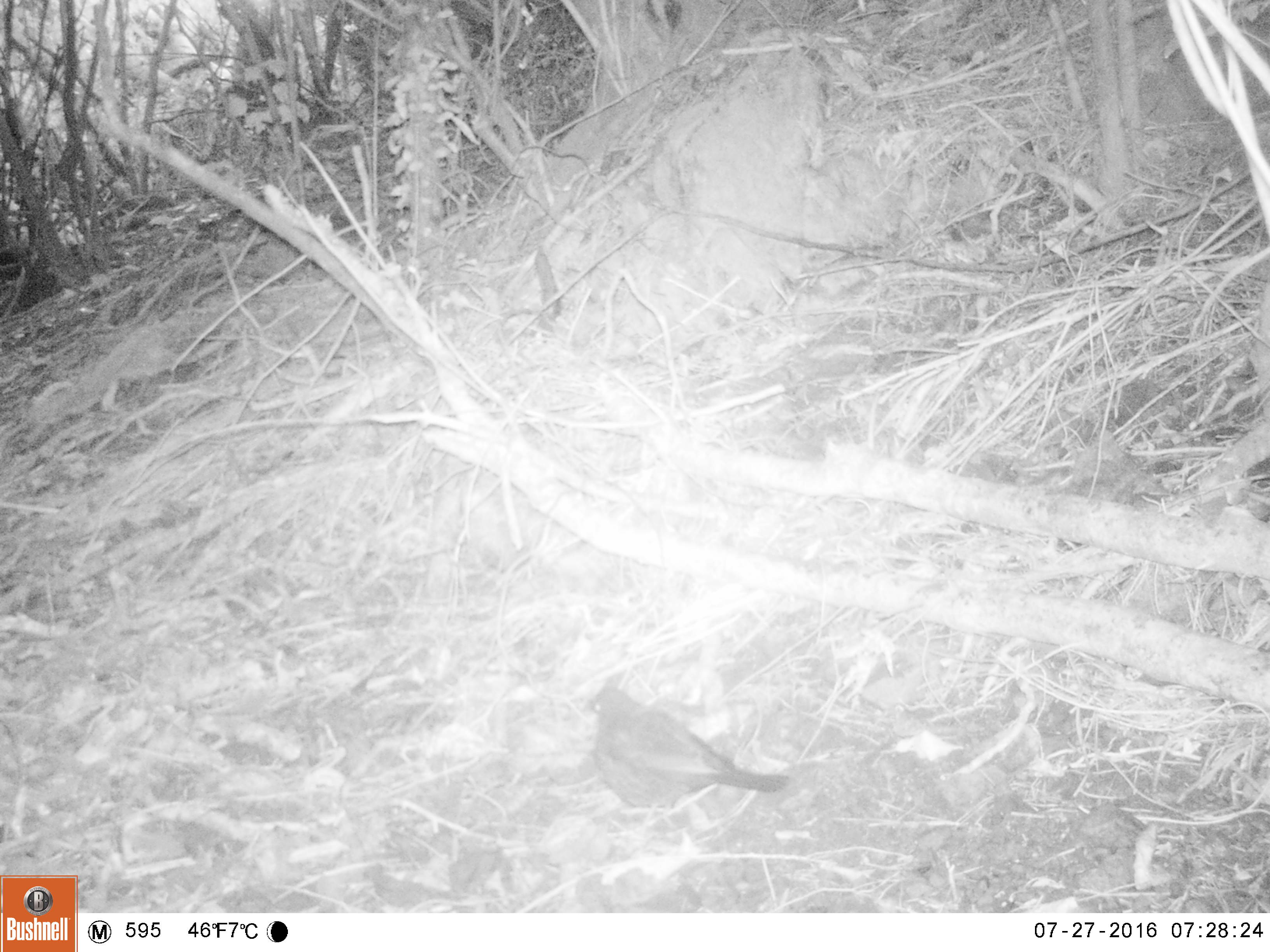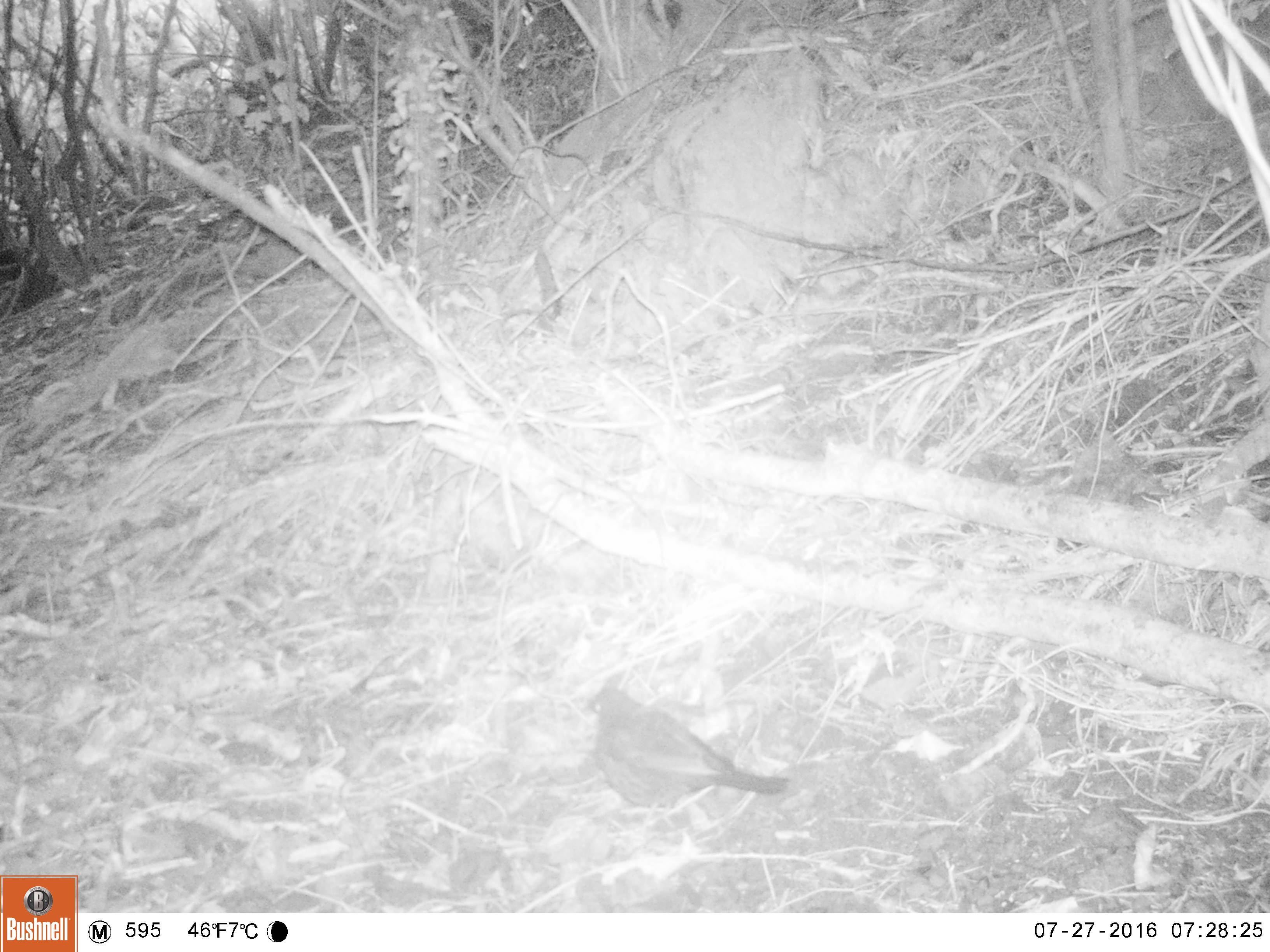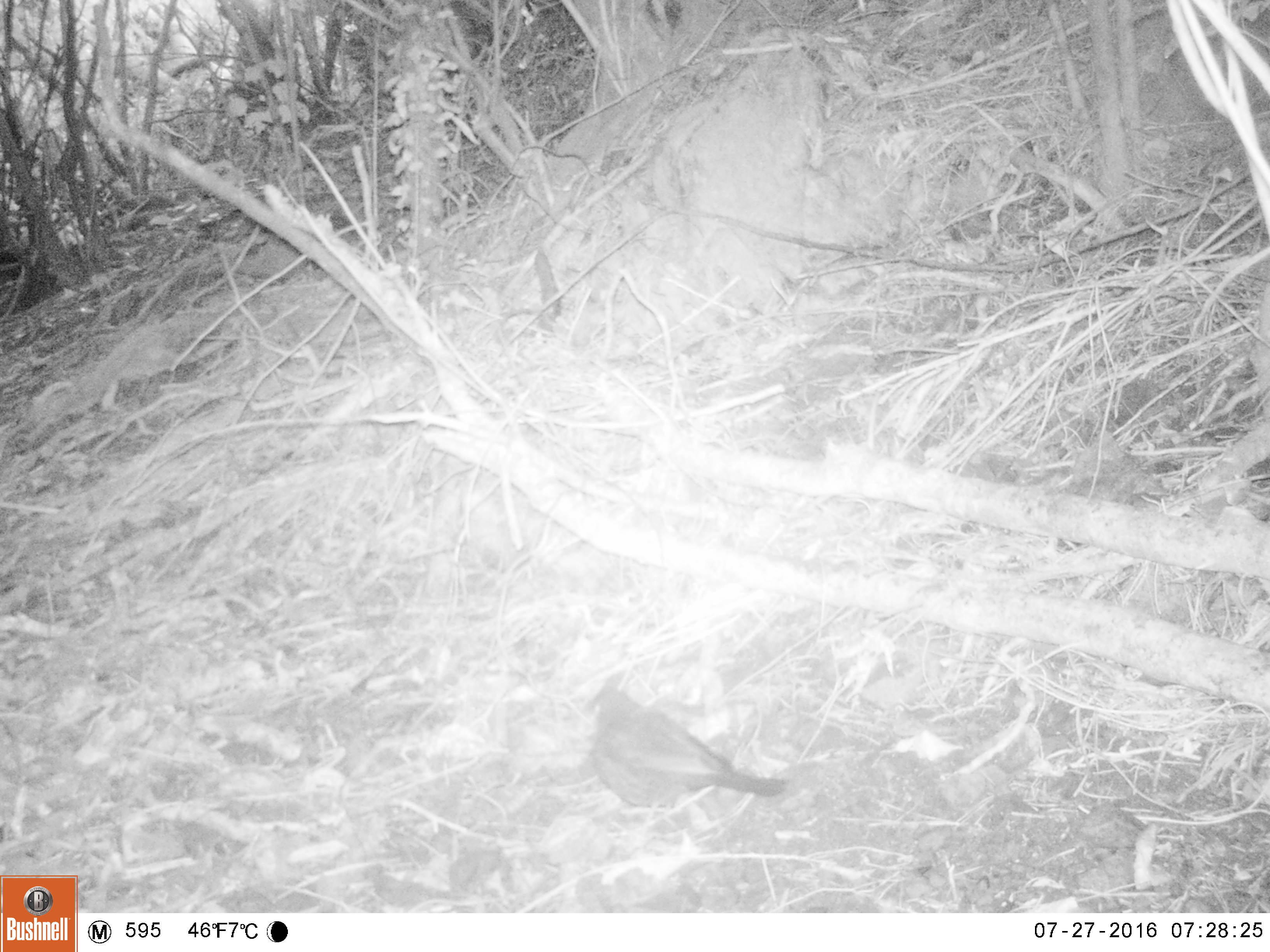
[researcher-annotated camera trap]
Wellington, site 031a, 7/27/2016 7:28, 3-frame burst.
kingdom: Animalia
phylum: Chordata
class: Aves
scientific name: Aves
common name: bird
Bird (Aves).